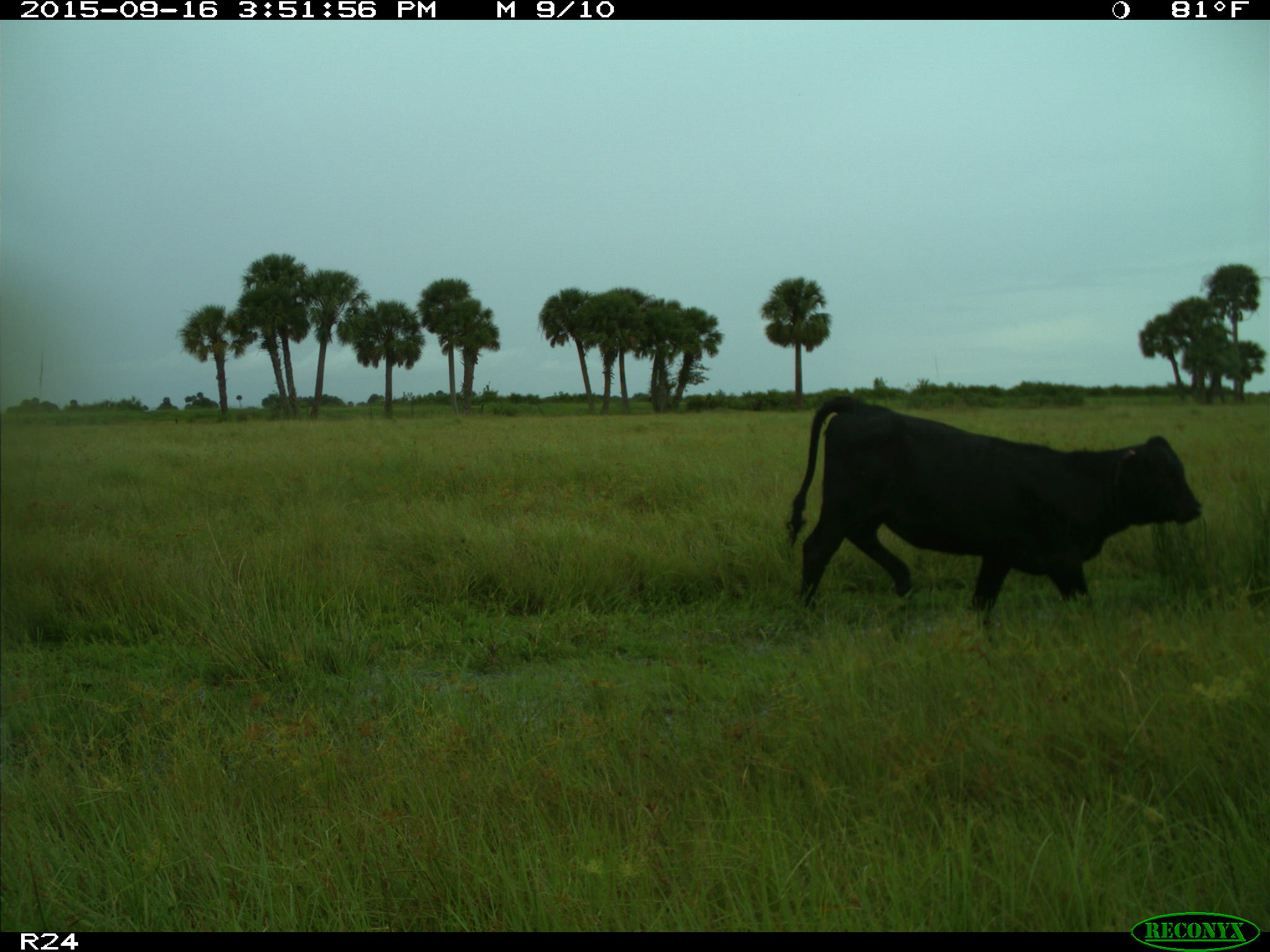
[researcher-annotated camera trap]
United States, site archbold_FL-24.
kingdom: Animalia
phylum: Chordata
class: Mammalia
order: Artiodactyla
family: Bovidae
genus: Bos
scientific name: Bos taurus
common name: domestic cow